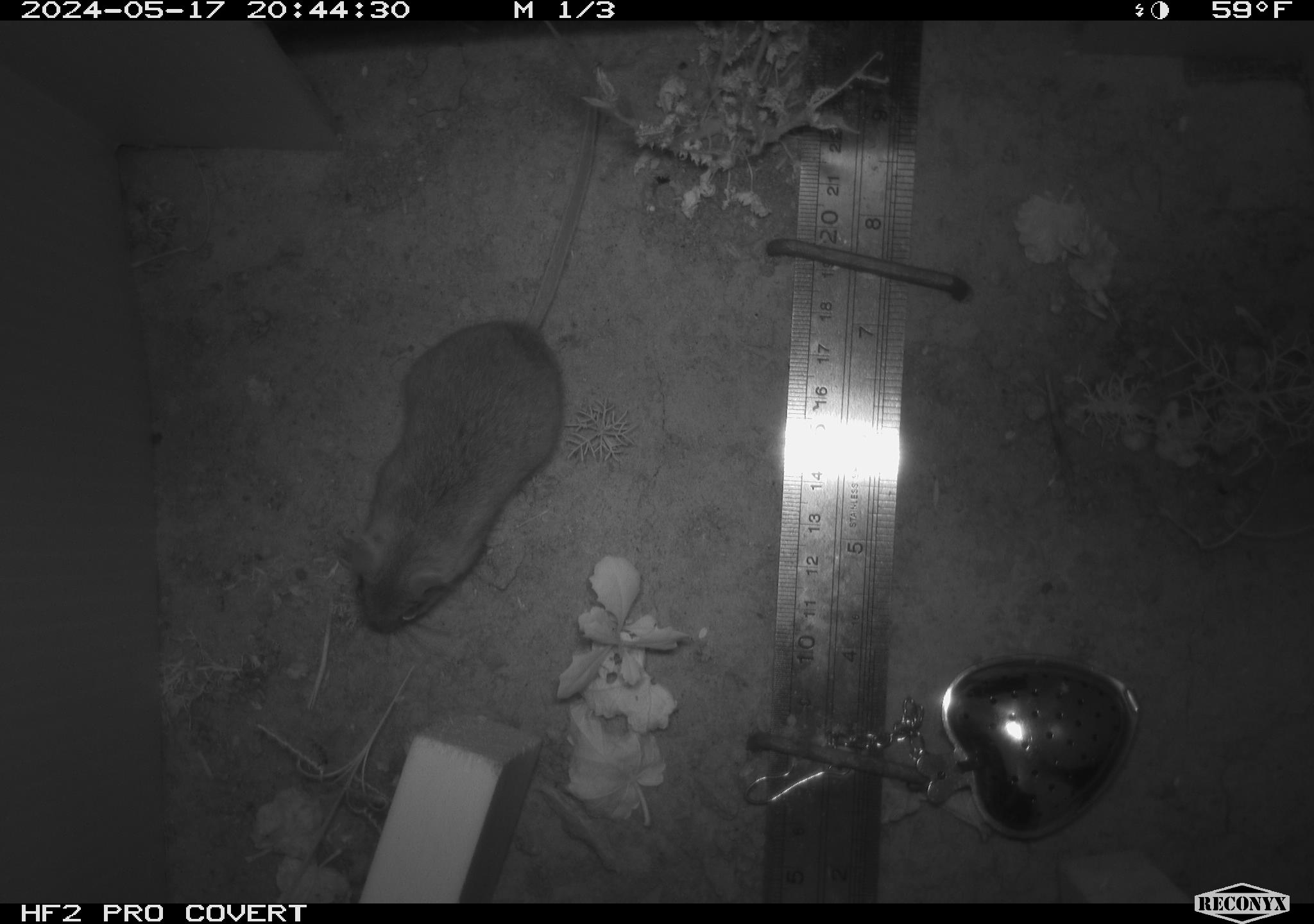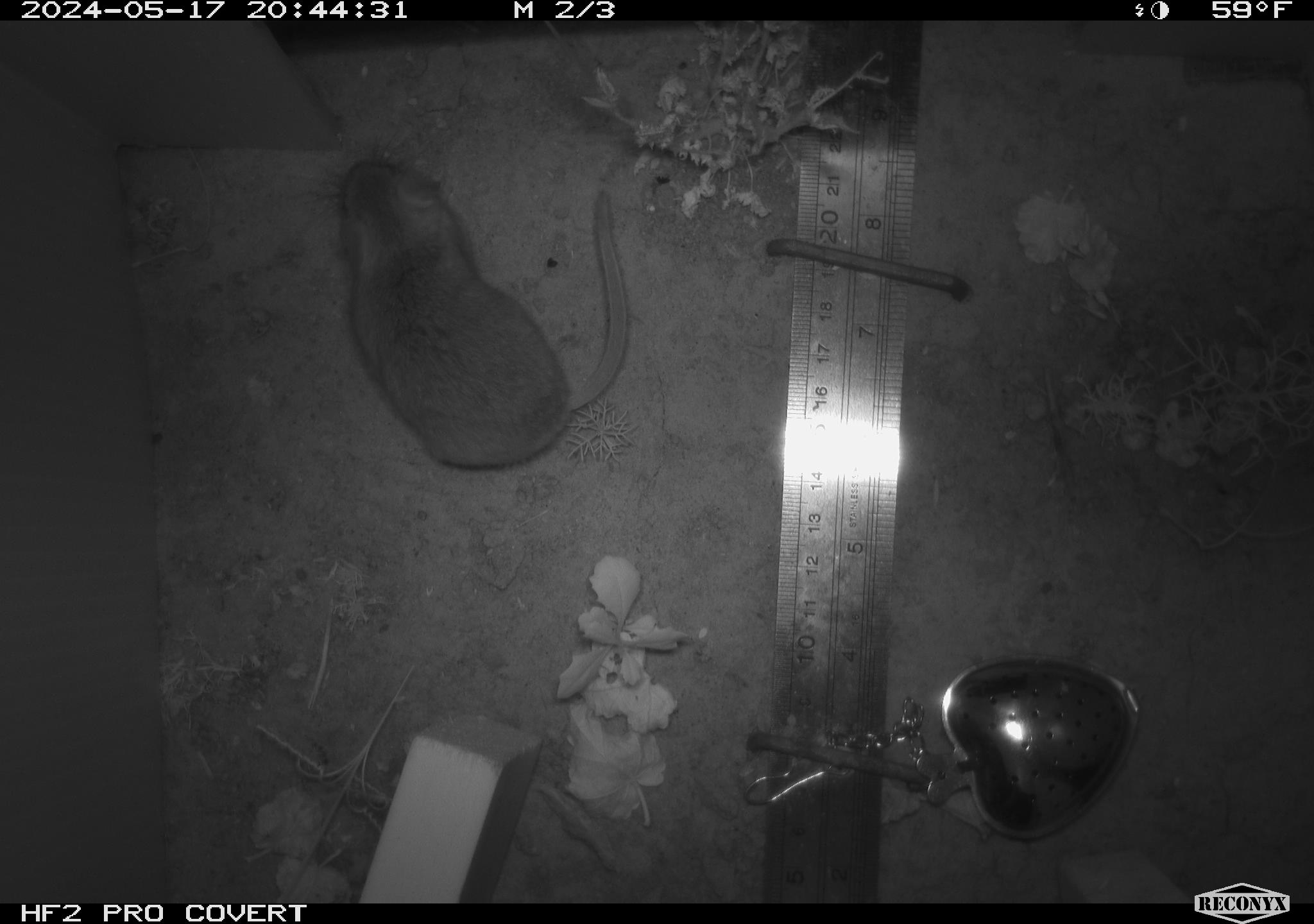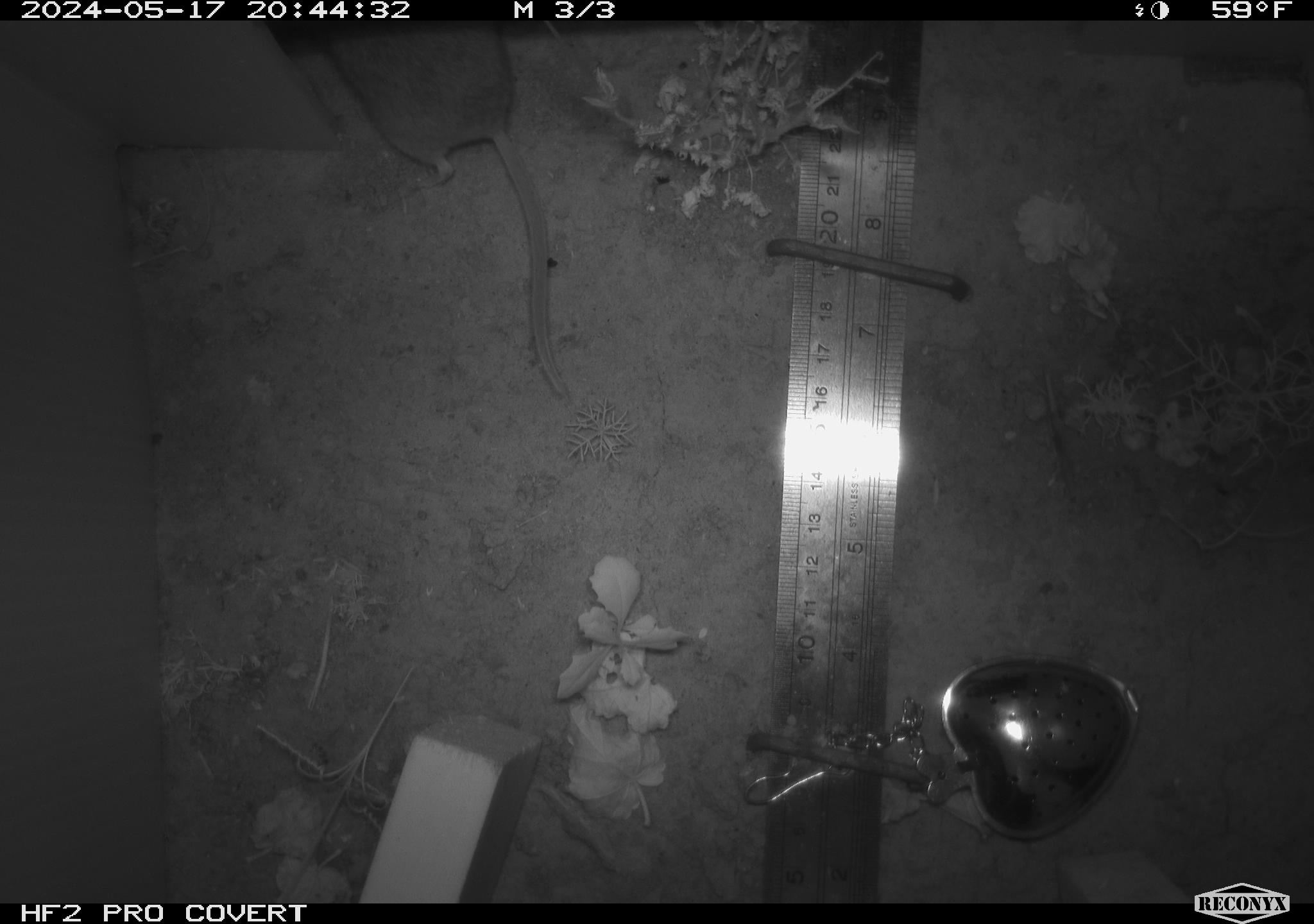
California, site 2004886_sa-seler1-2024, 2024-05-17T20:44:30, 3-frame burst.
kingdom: Animalia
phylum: Chordata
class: Mammalia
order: Rodentia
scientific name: Rodentia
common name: mouse species